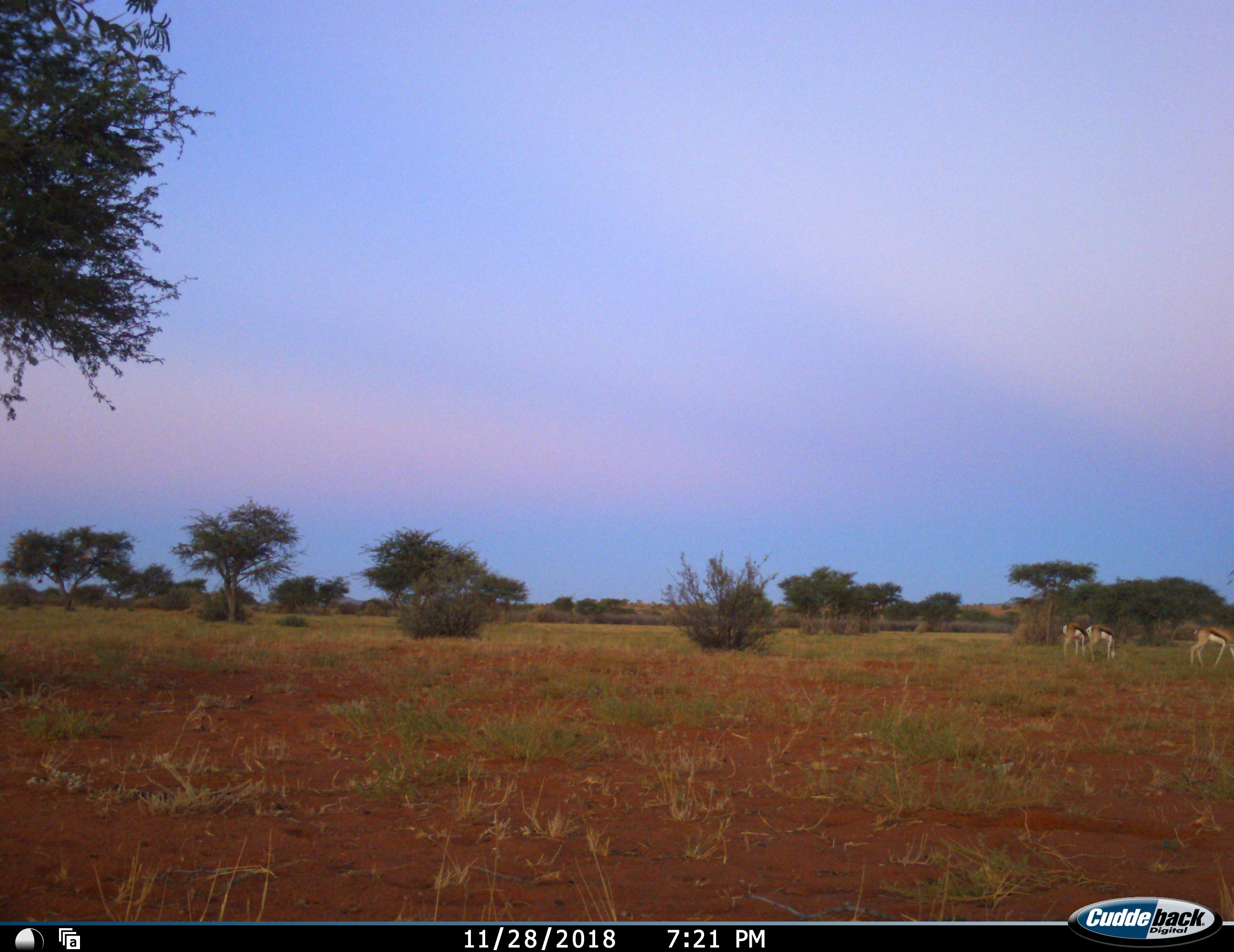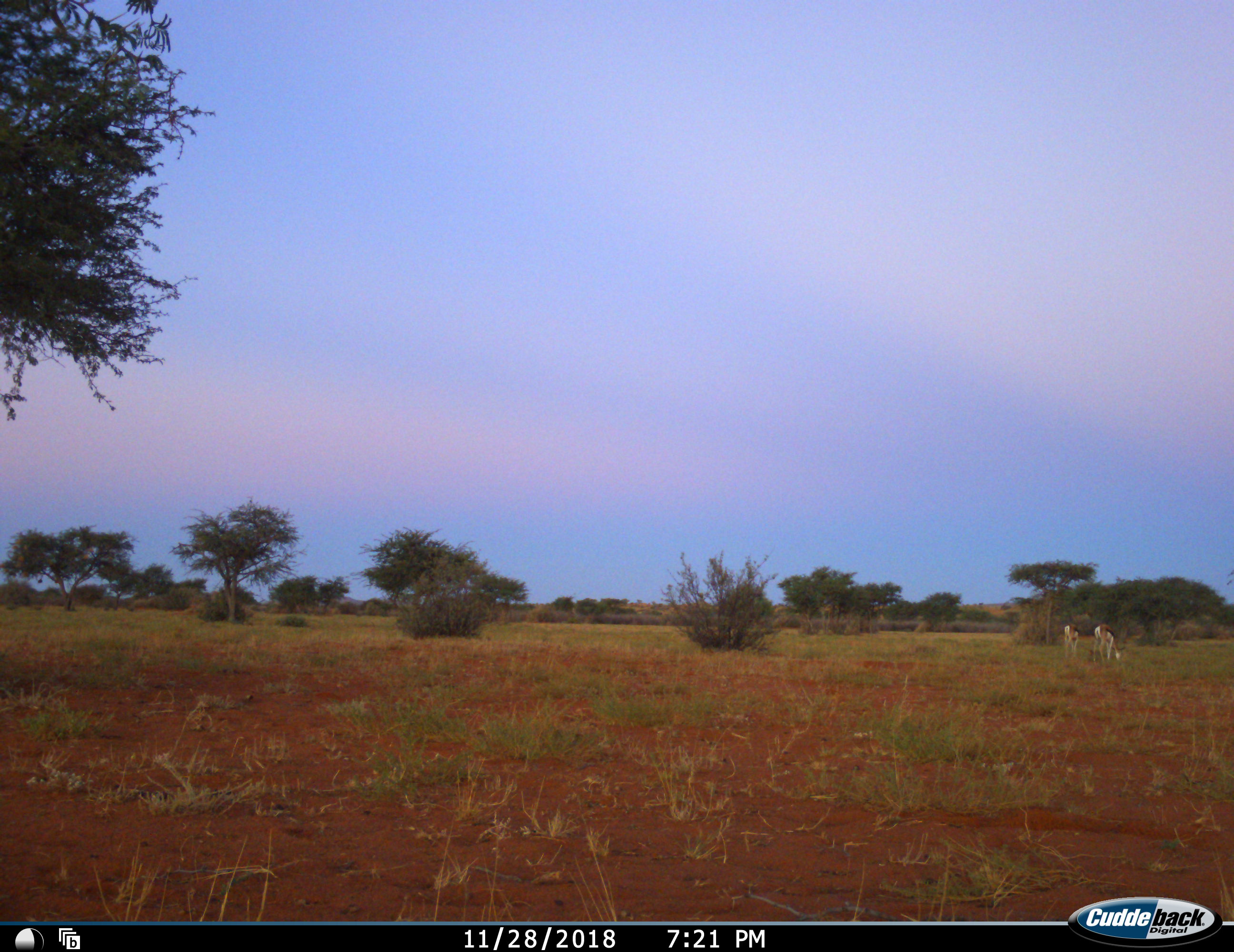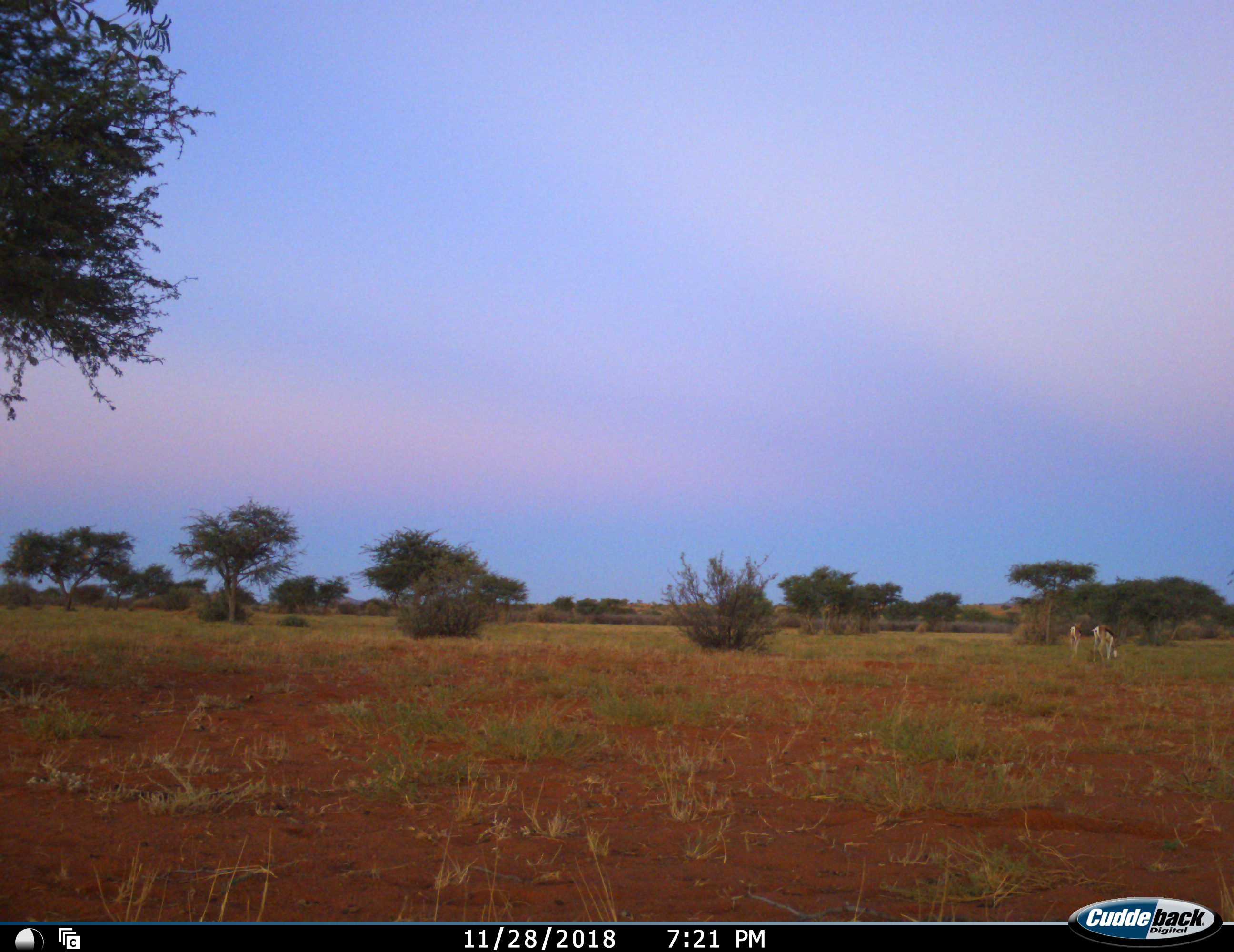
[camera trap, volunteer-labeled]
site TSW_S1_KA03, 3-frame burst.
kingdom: Animalia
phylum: Chordata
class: Mammalia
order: Artiodactyla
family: Bovidae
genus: Antidorcas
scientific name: Antidorcas marsupialis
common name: springbok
Springbok (Antidorcas marsupialis), count 3. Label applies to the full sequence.